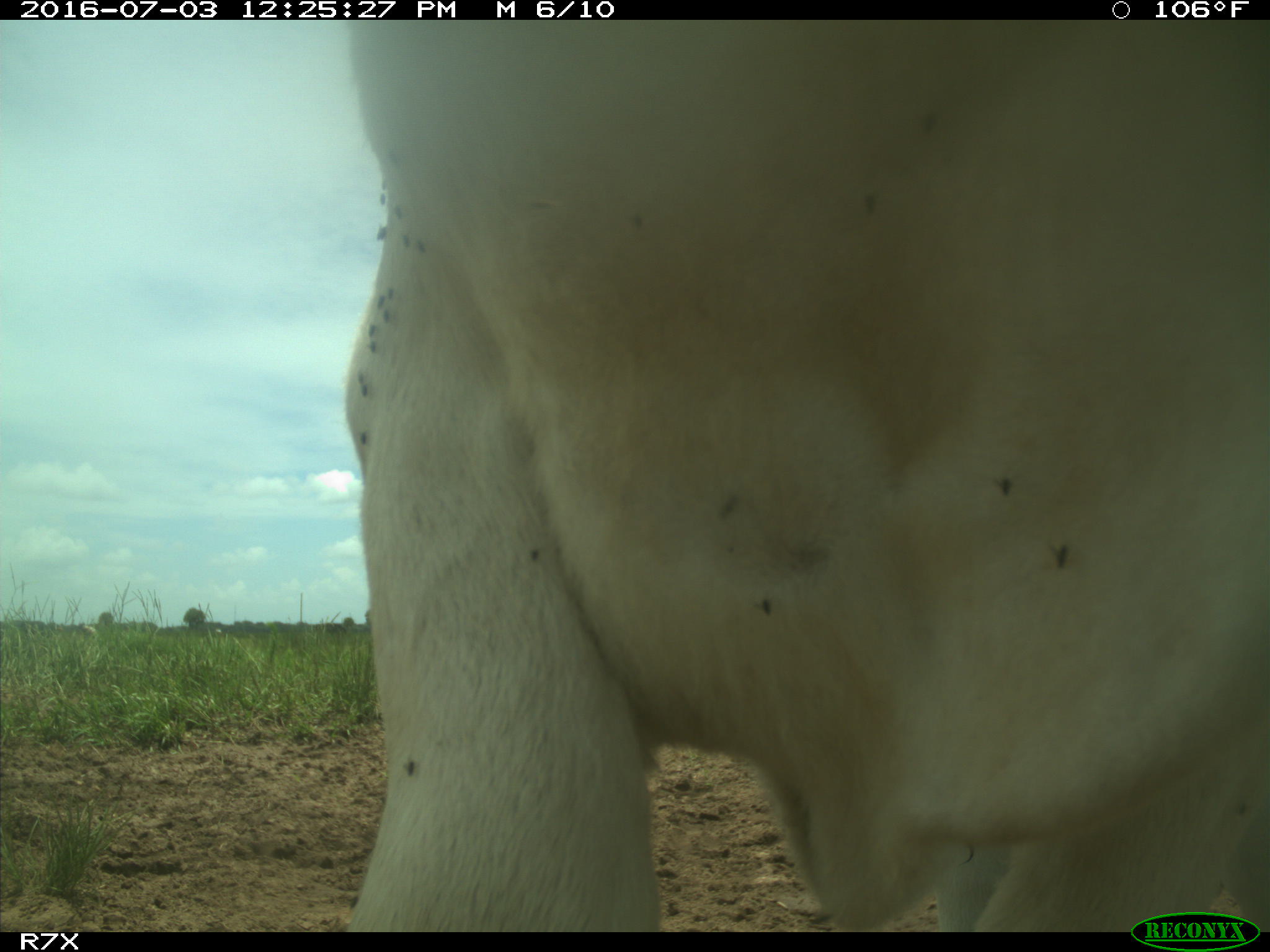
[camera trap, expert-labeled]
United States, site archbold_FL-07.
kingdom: Animalia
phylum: Chordata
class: Mammalia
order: Artiodactyla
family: Bovidae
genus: Bos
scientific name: Bos taurus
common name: domestic cow